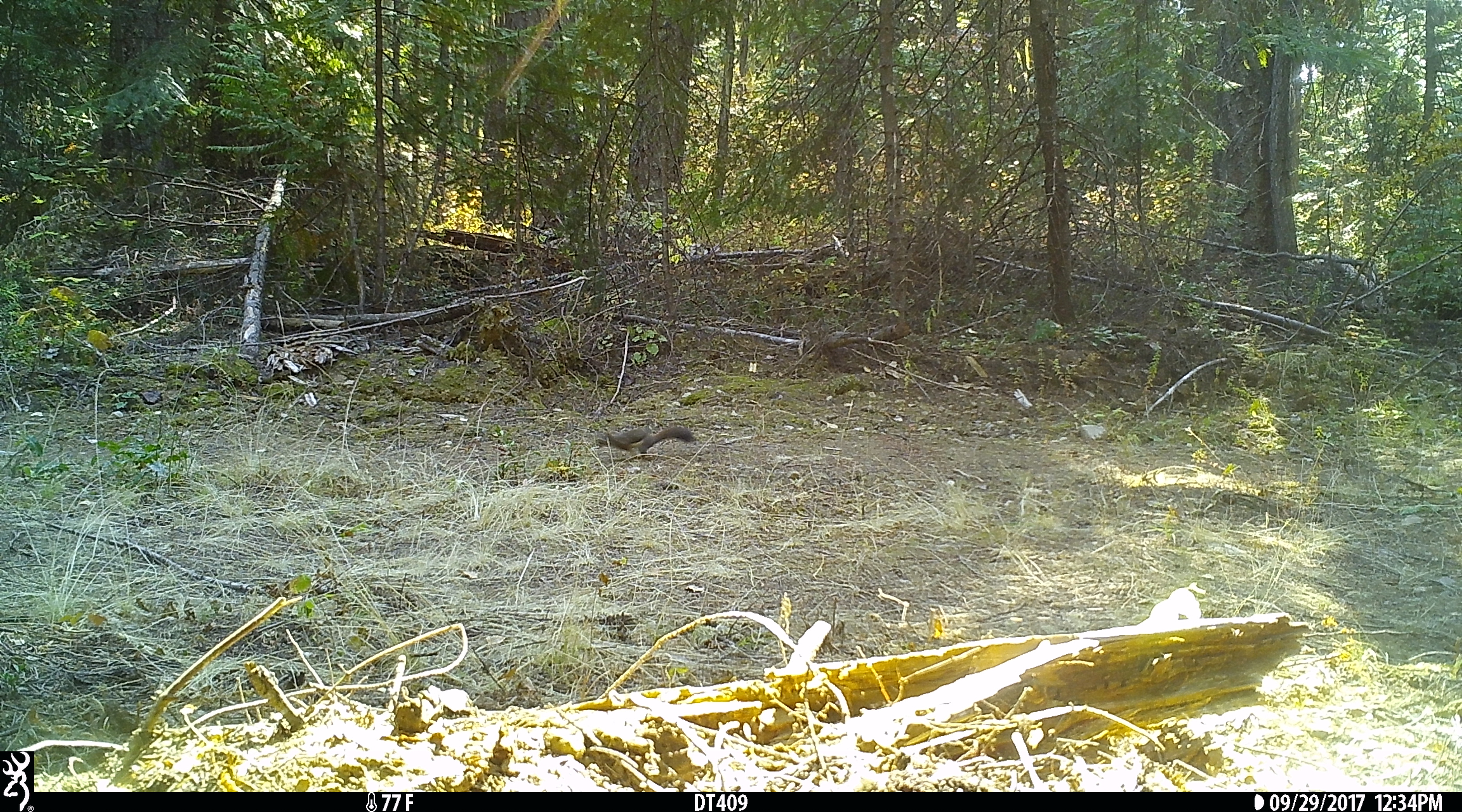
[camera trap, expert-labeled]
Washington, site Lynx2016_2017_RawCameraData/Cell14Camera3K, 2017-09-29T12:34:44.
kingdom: Animalia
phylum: Chordata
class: Mammalia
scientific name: Mammalia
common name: small mammal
Small mammal (Mammalia). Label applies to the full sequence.